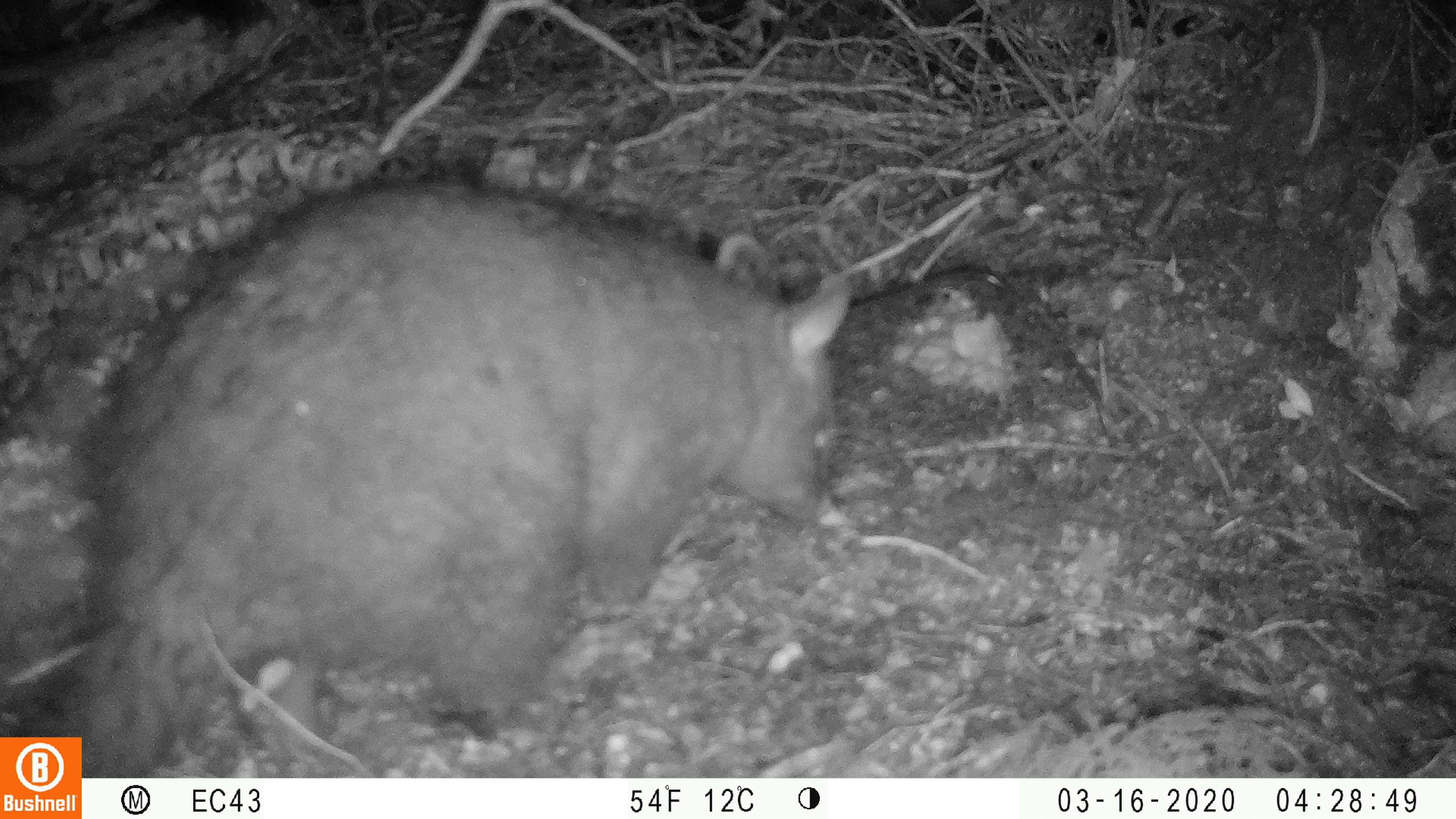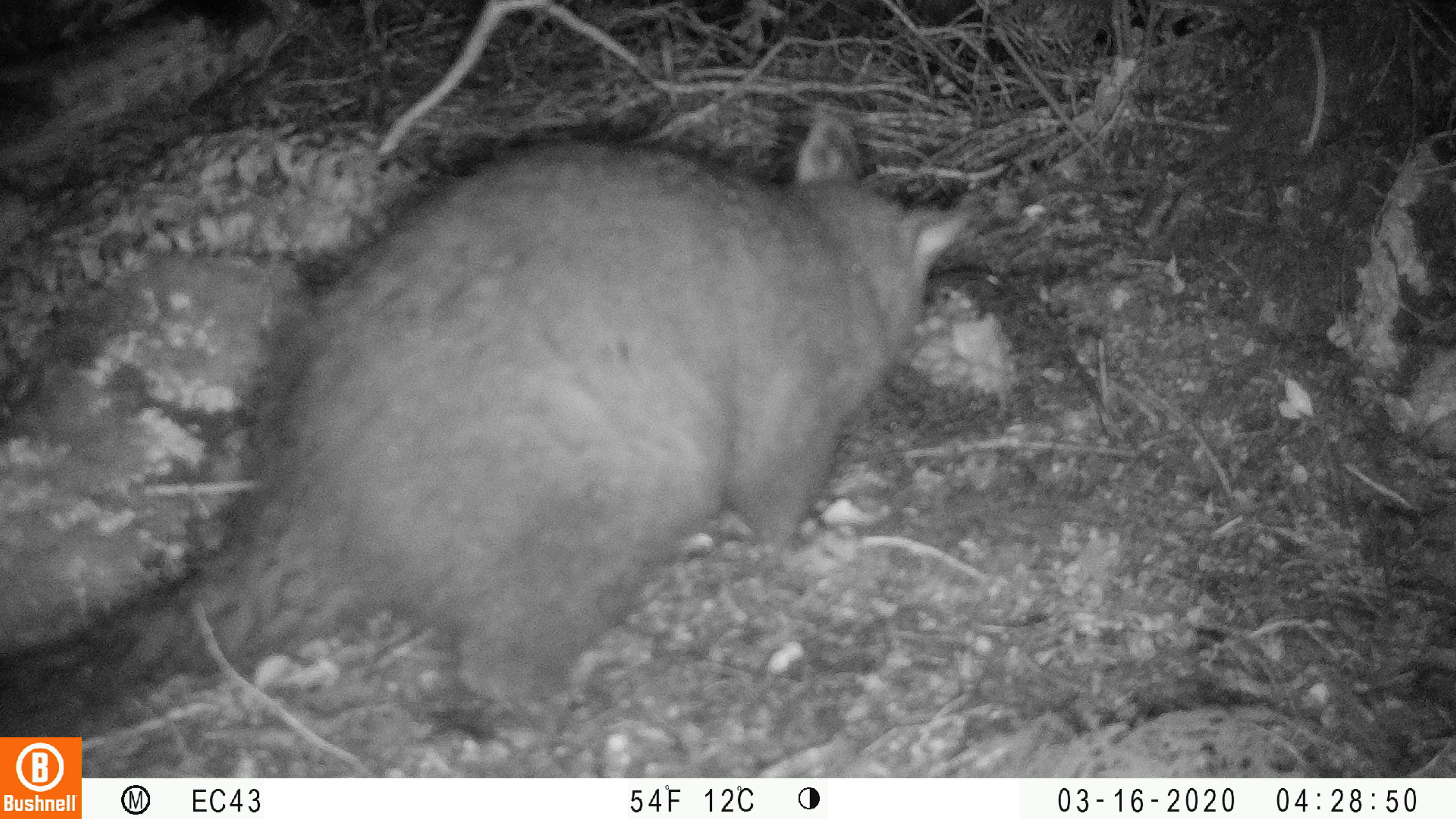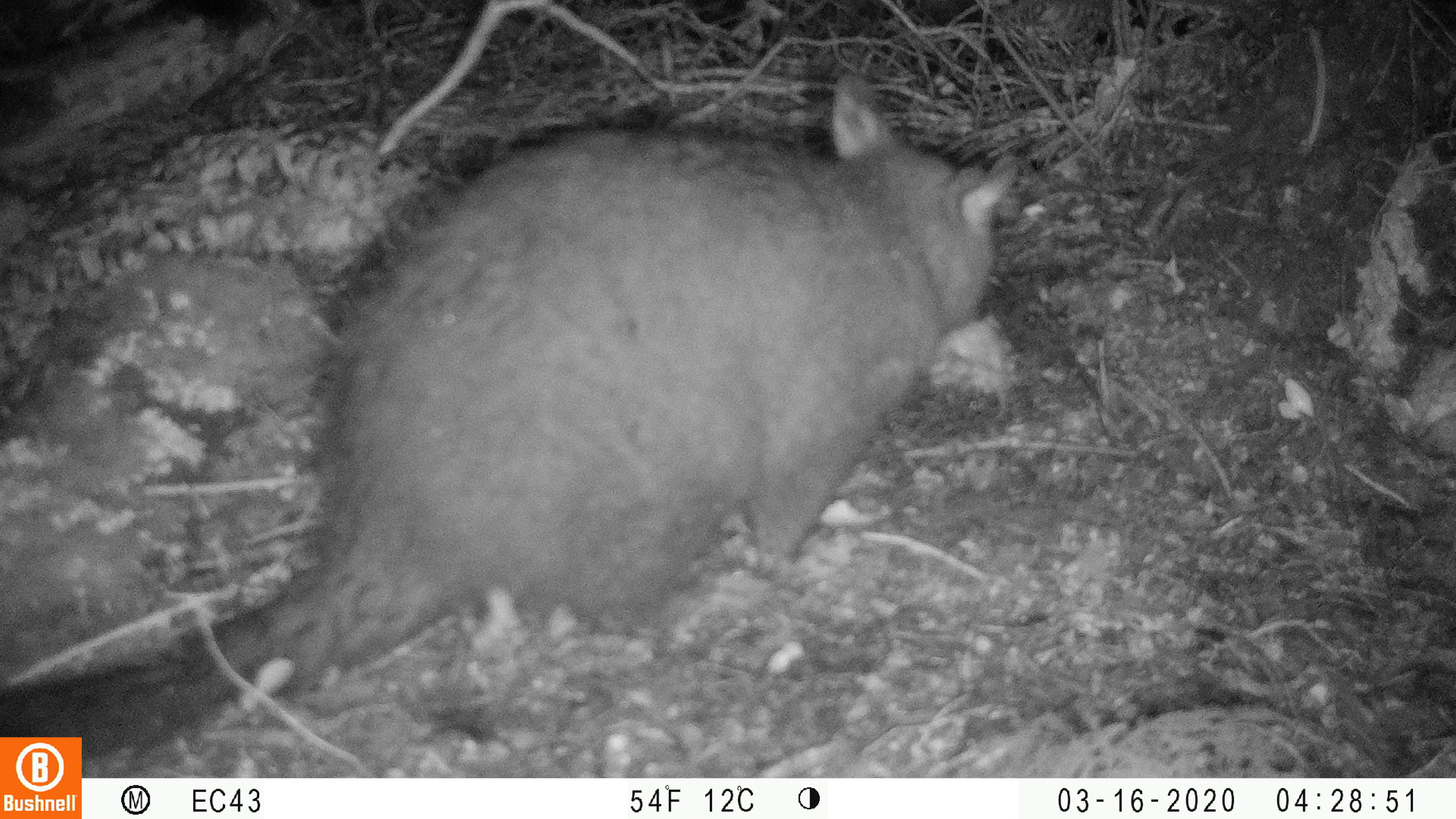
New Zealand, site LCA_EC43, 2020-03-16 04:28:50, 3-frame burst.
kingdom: Animalia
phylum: Chordata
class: Mammalia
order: Diprotodontia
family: Phalangeridae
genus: Trichosurus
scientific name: Trichosurus vulpecula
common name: common brushtail possum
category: possum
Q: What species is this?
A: Possum (common brushtail possum) (Trichosurus vulpecula).